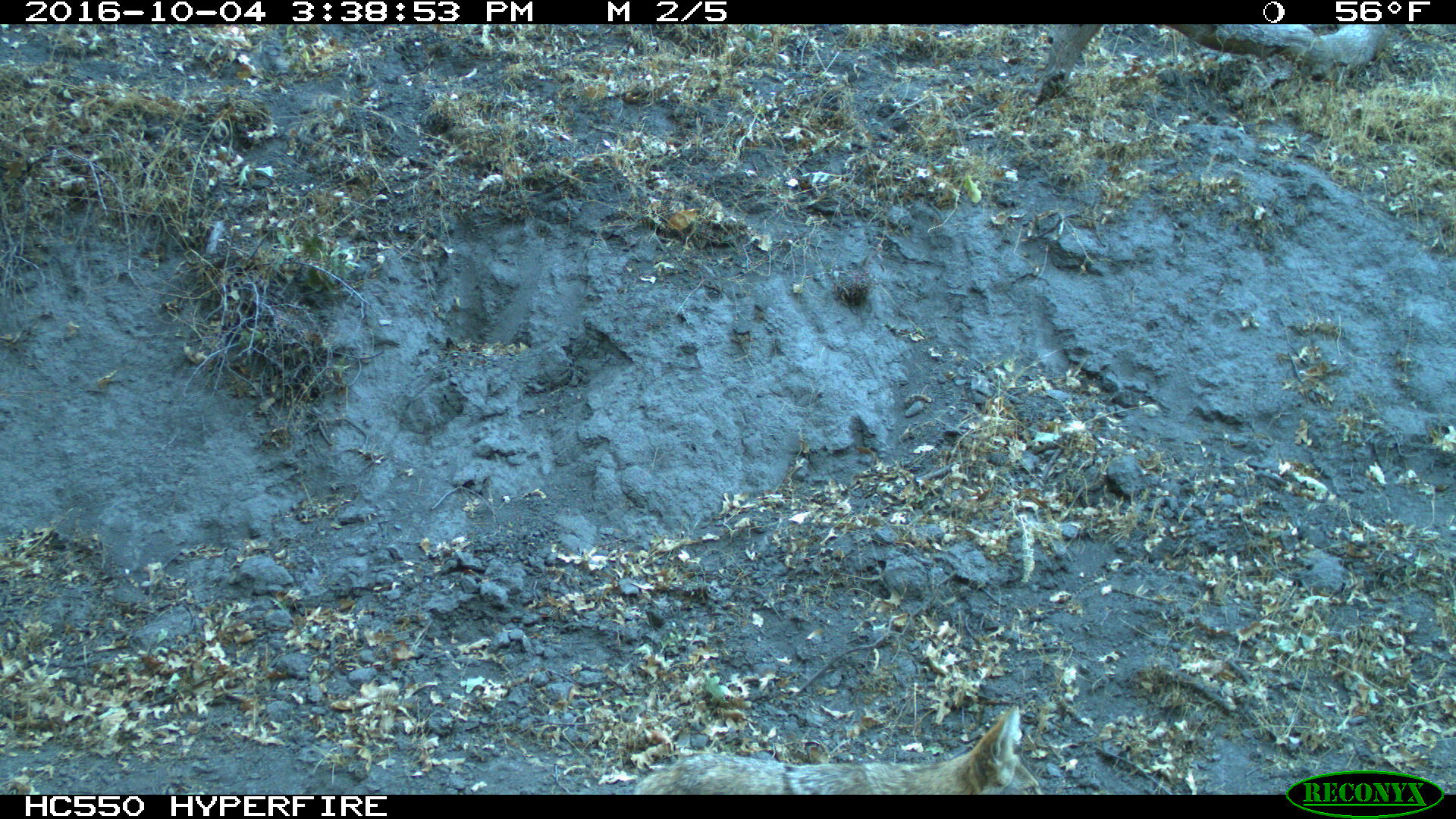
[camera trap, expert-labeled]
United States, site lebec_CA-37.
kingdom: Animalia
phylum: Chordata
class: Mammalia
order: Carnivora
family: Canidae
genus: Canis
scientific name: Canis latrans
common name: coyote